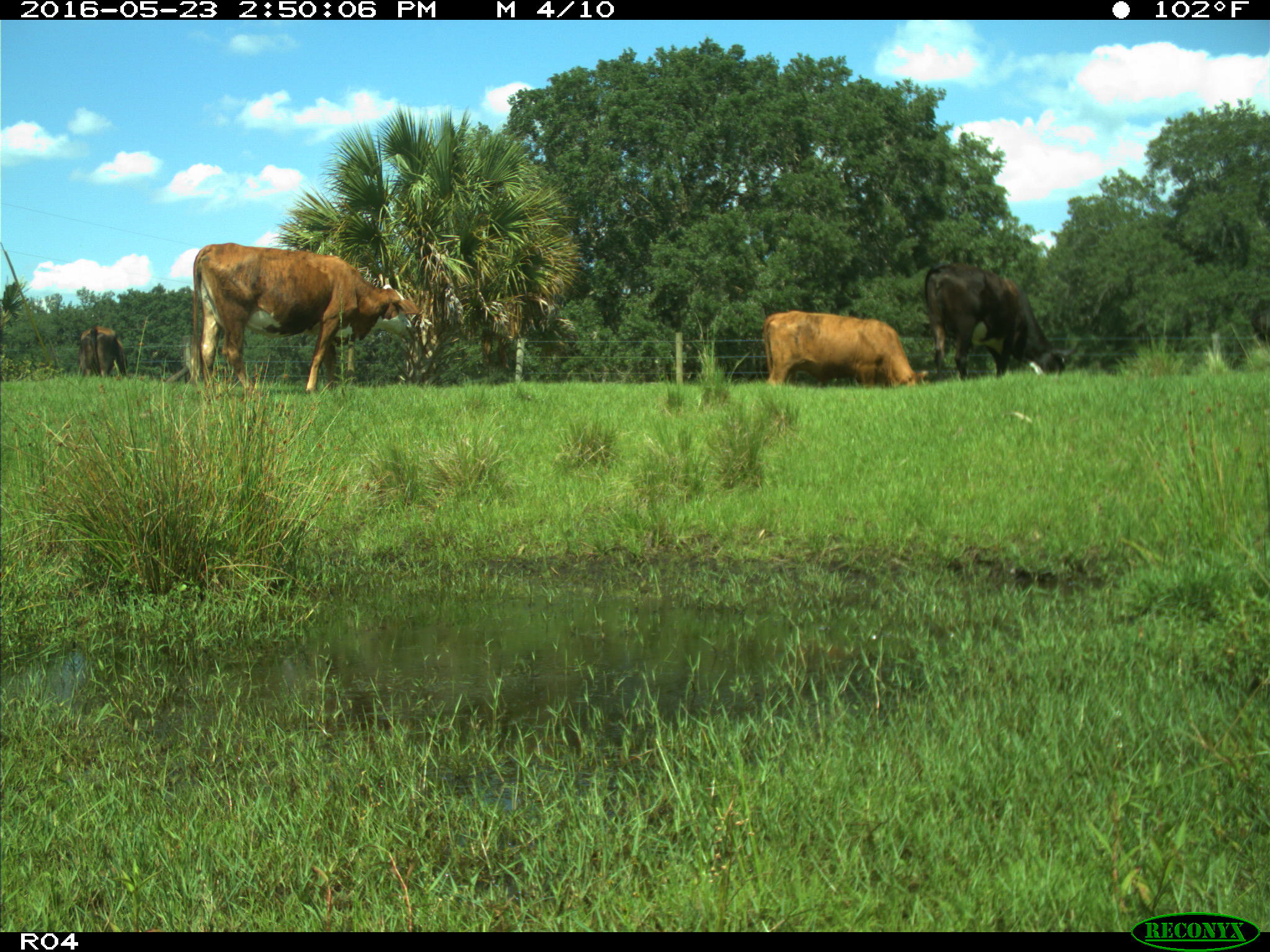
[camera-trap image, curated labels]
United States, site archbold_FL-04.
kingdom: Animalia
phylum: Chordata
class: Mammalia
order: Artiodactyla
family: Bovidae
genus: Bos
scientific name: Bos taurus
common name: domestic cow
Bos taurus (domestic cow).